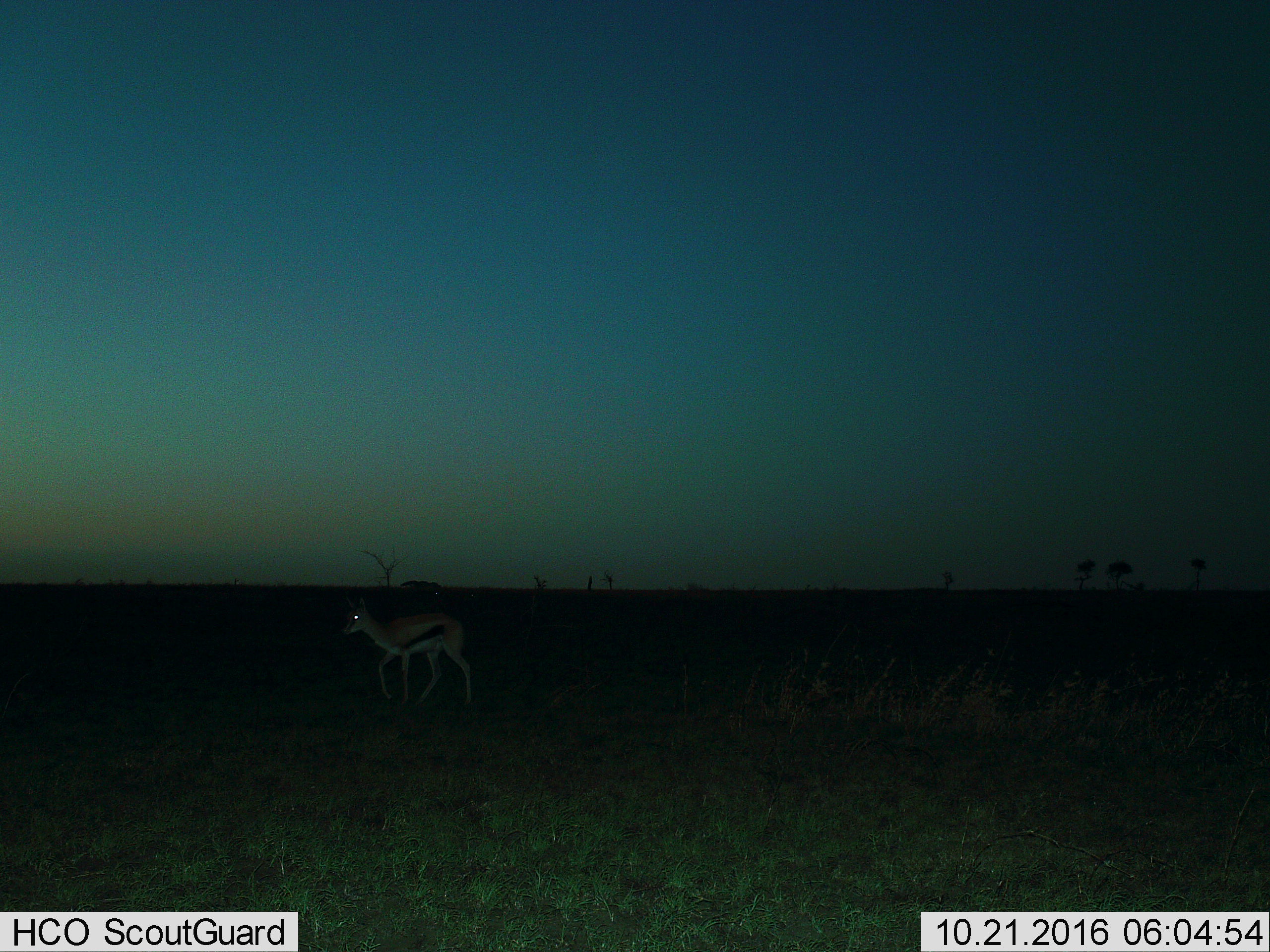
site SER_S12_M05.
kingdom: Animalia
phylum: Chordata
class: Mammalia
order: Artiodactyla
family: Bovidae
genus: Eudorcas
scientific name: Eudorcas thomsonii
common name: thomson's gazelle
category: gazellethomsons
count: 1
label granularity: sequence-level